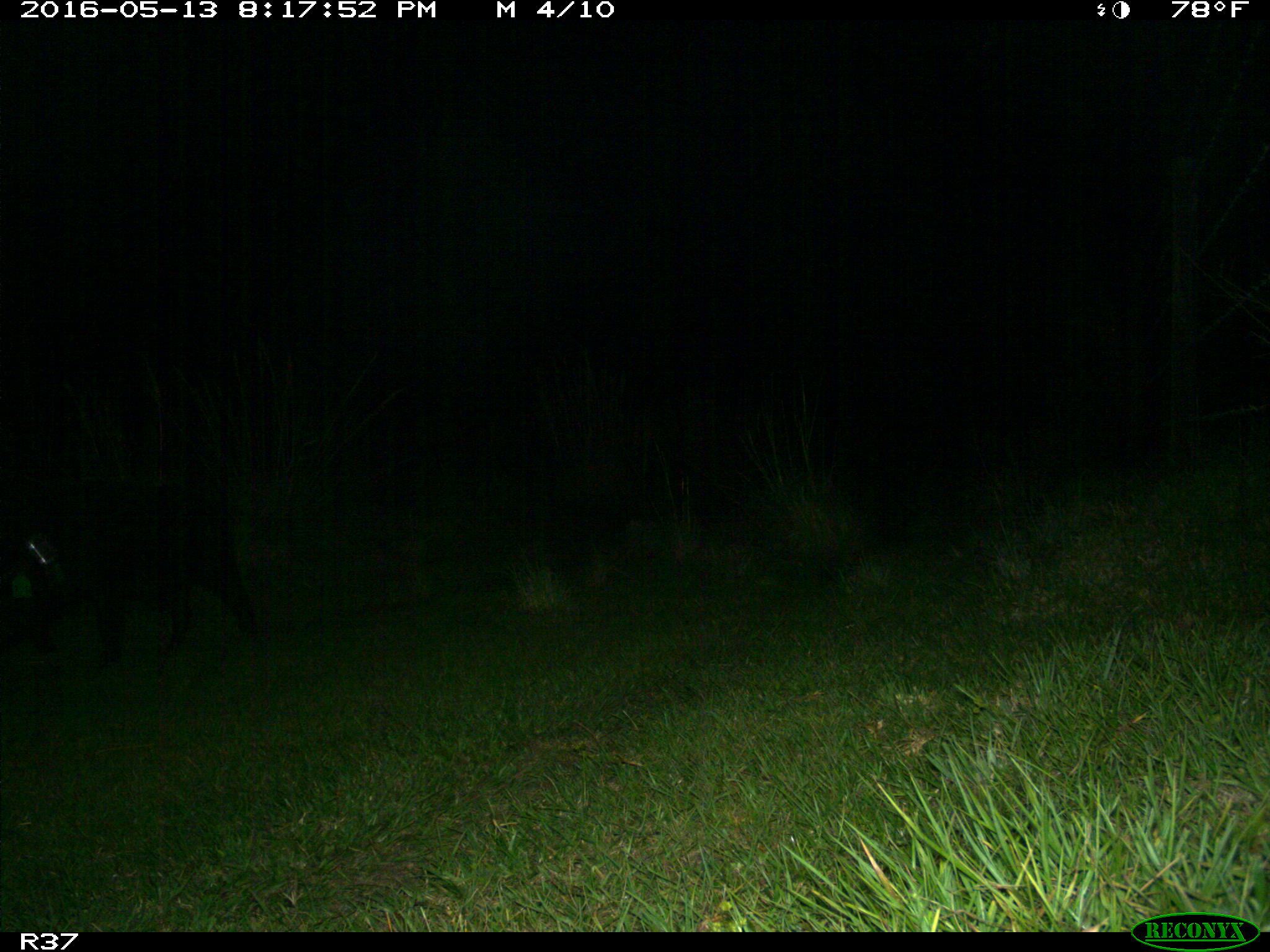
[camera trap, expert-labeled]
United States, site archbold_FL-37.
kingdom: Animalia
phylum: Chordata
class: Mammalia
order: Artiodactyla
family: Suidae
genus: Sus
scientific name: Sus scrofa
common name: wild boar